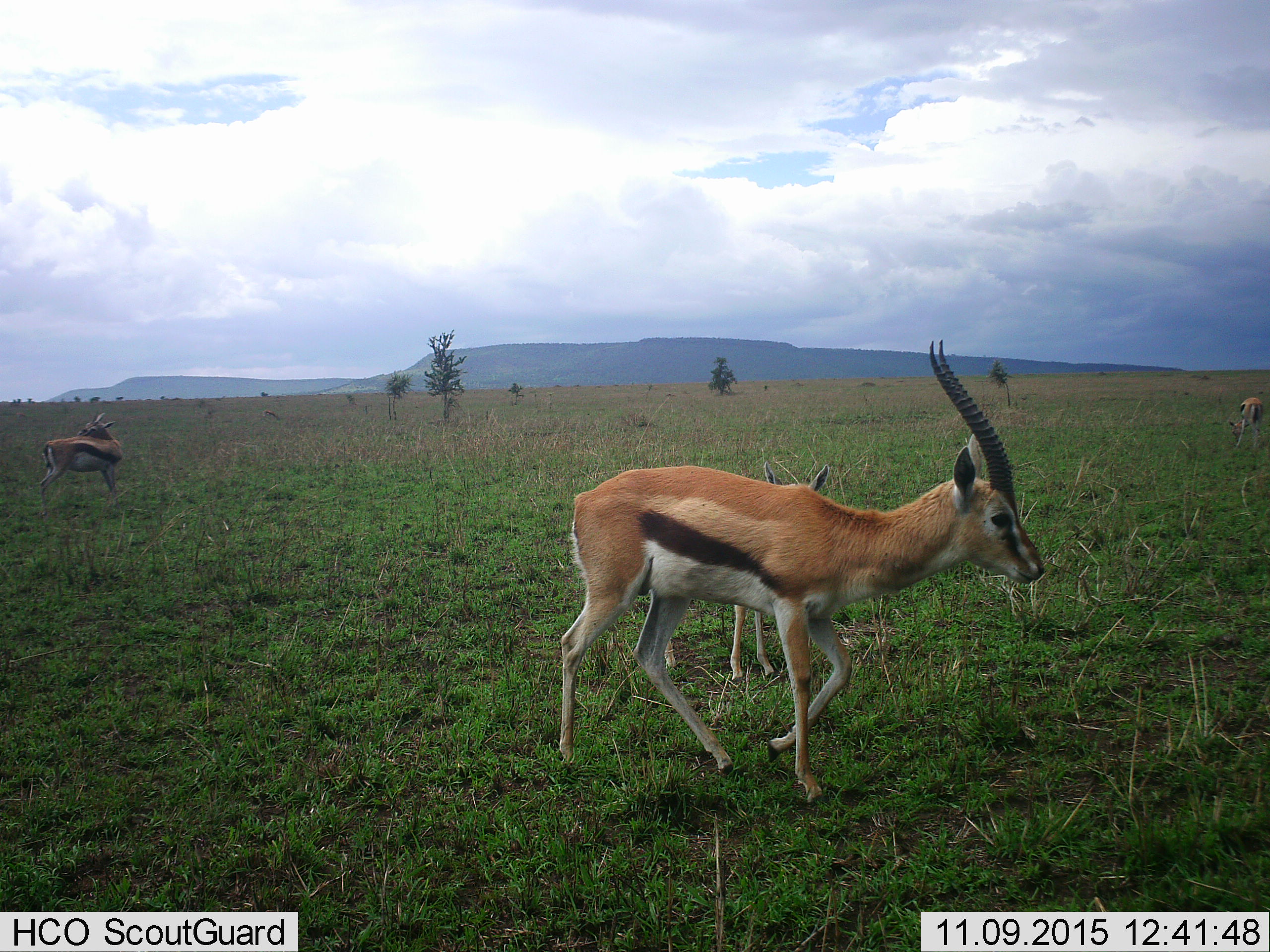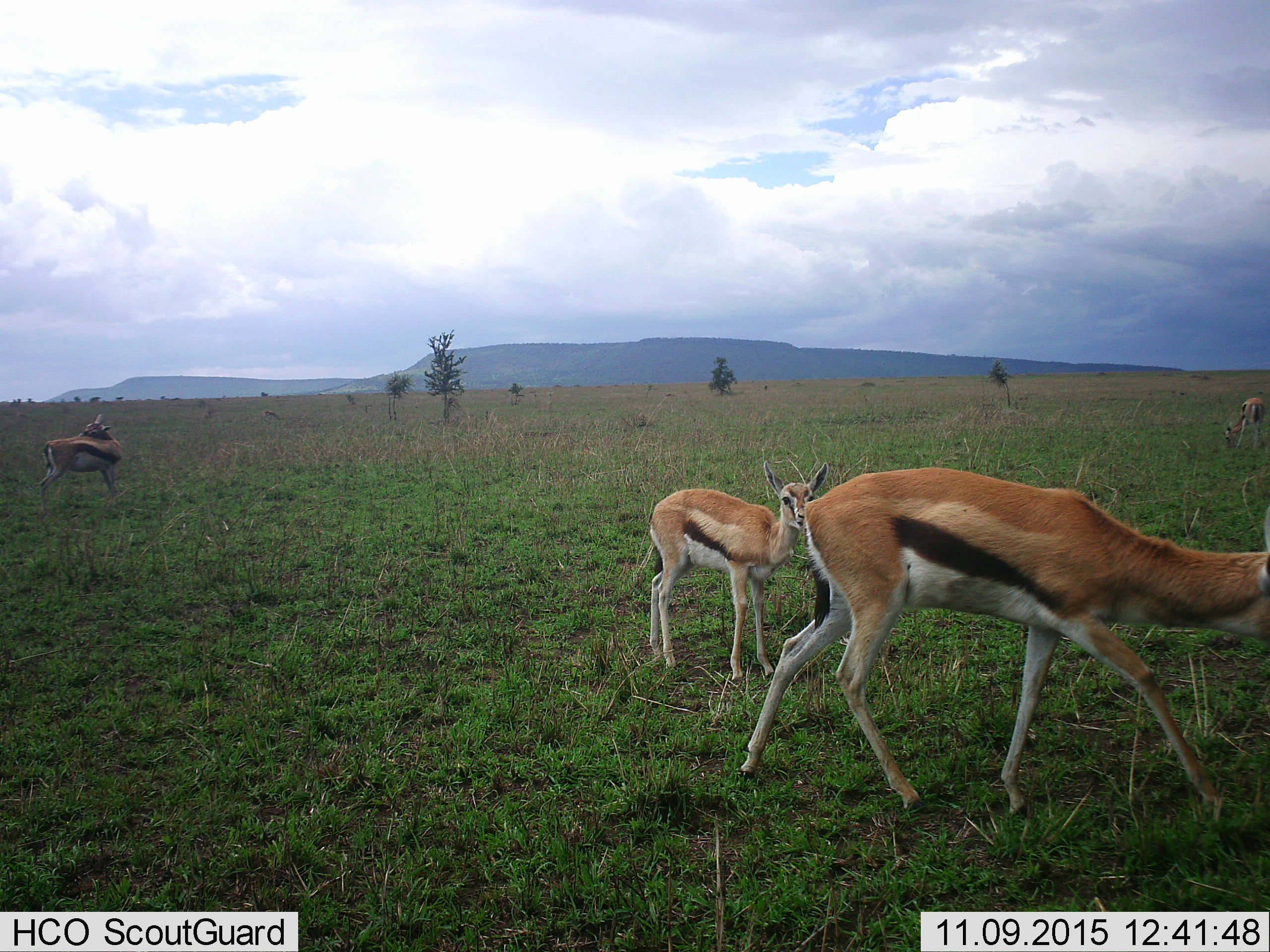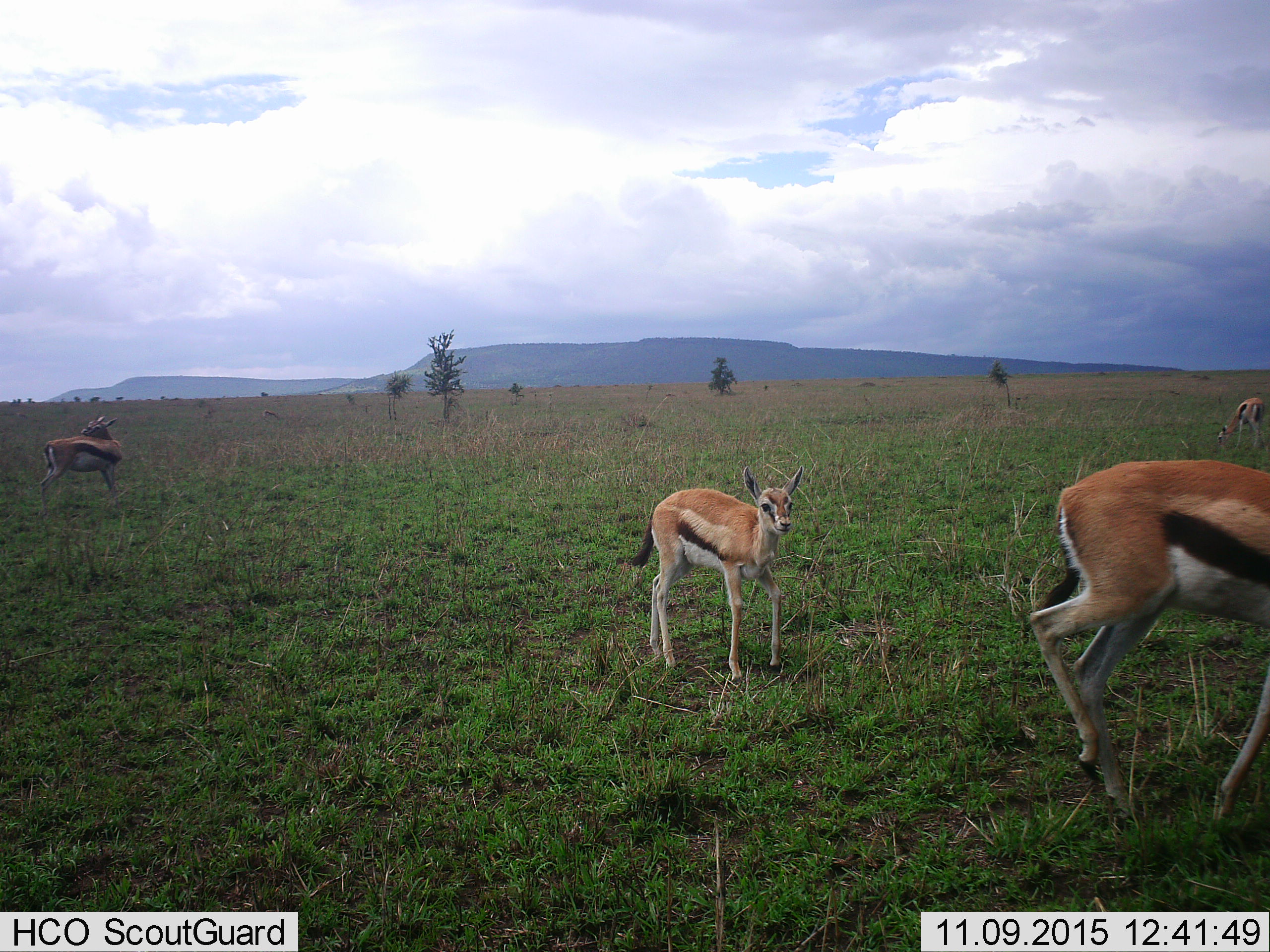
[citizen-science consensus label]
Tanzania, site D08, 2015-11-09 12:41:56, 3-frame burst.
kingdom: Animalia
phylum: Chordata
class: Mammalia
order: Artiodactyla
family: Bovidae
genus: Eudorcas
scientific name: Eudorcas thomsonii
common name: thomson's gazelle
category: gazellethomsons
Gazellethomsons (thomson's gazelle) (Eudorcas thomsonii), count 4. Behavior (volunteer vote fractions): standing 89%, resting 0%, moving 83%, interacting 0%. Young present (vote fraction): 100%. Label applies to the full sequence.